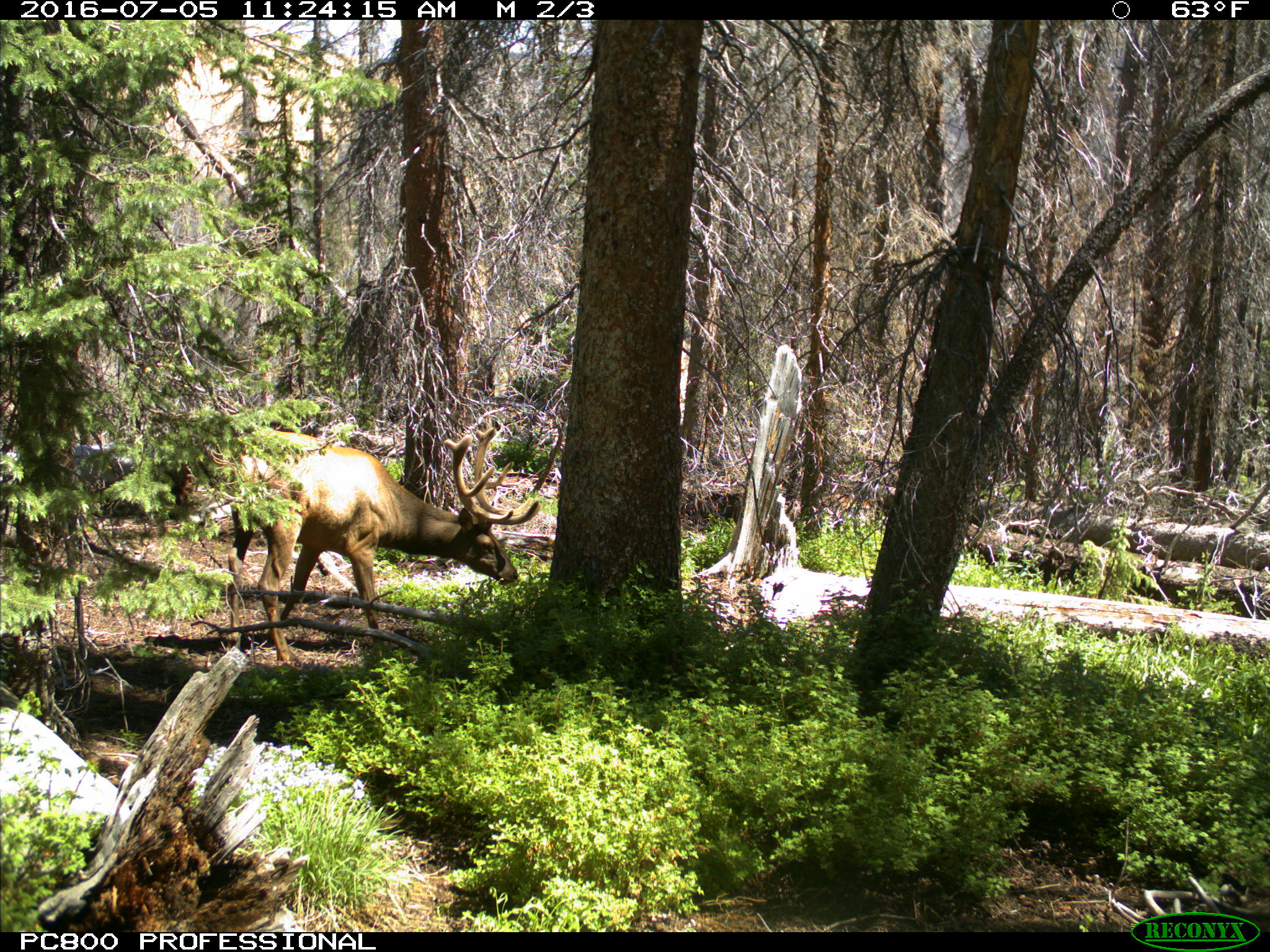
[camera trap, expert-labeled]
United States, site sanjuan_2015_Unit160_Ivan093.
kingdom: Animalia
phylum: Chordata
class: Mammalia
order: Artiodactyla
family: Cervidae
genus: Cervus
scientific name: Cervus elaphus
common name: red deer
Cervus elaphus (red deer).